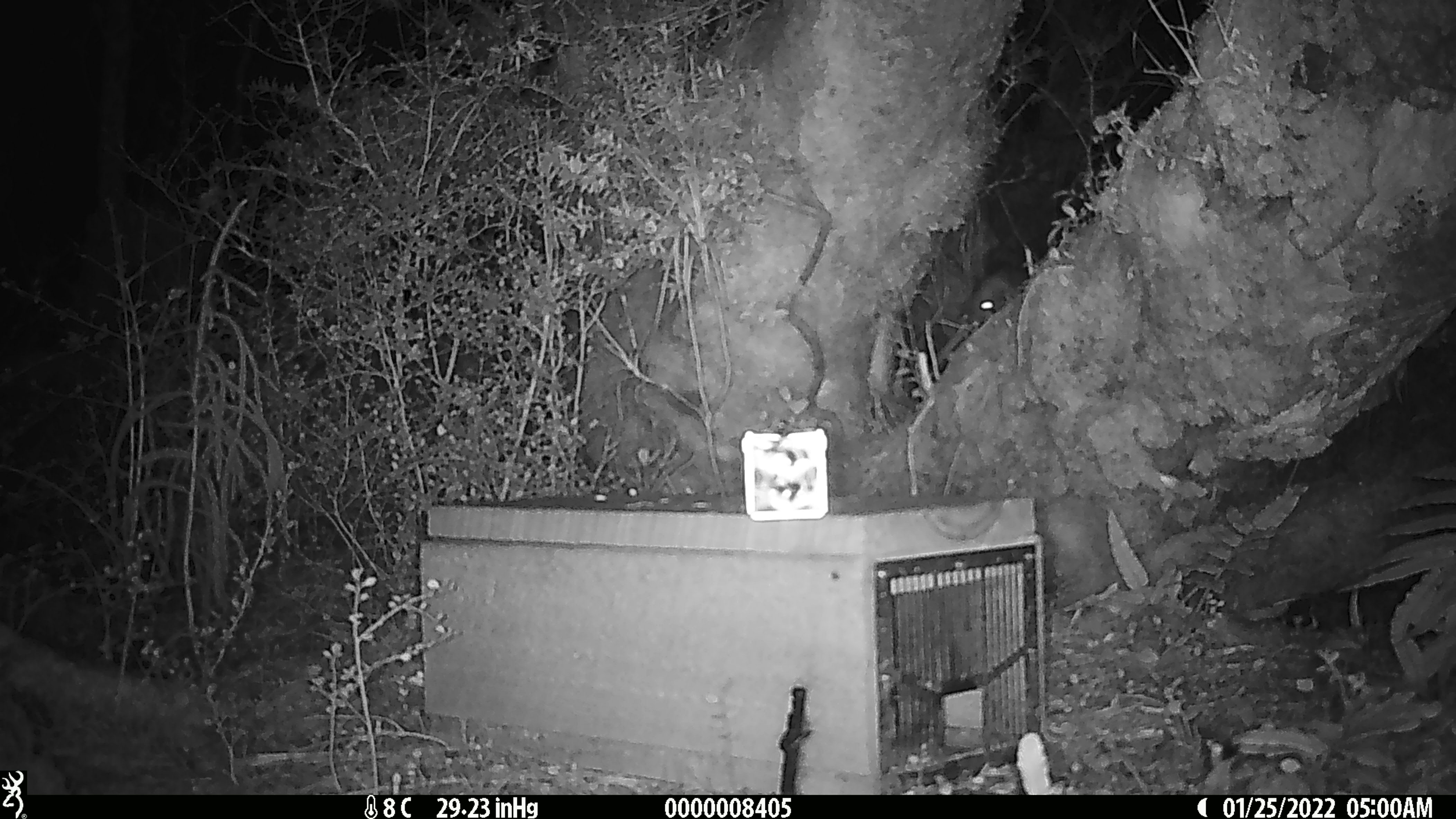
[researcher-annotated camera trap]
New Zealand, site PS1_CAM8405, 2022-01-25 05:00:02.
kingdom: Animalia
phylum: Chordata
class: Aves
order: Apterygiformes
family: Apterygidae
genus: Apteryx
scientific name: Apteryx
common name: kiwi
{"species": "kiwi (Apteryx)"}